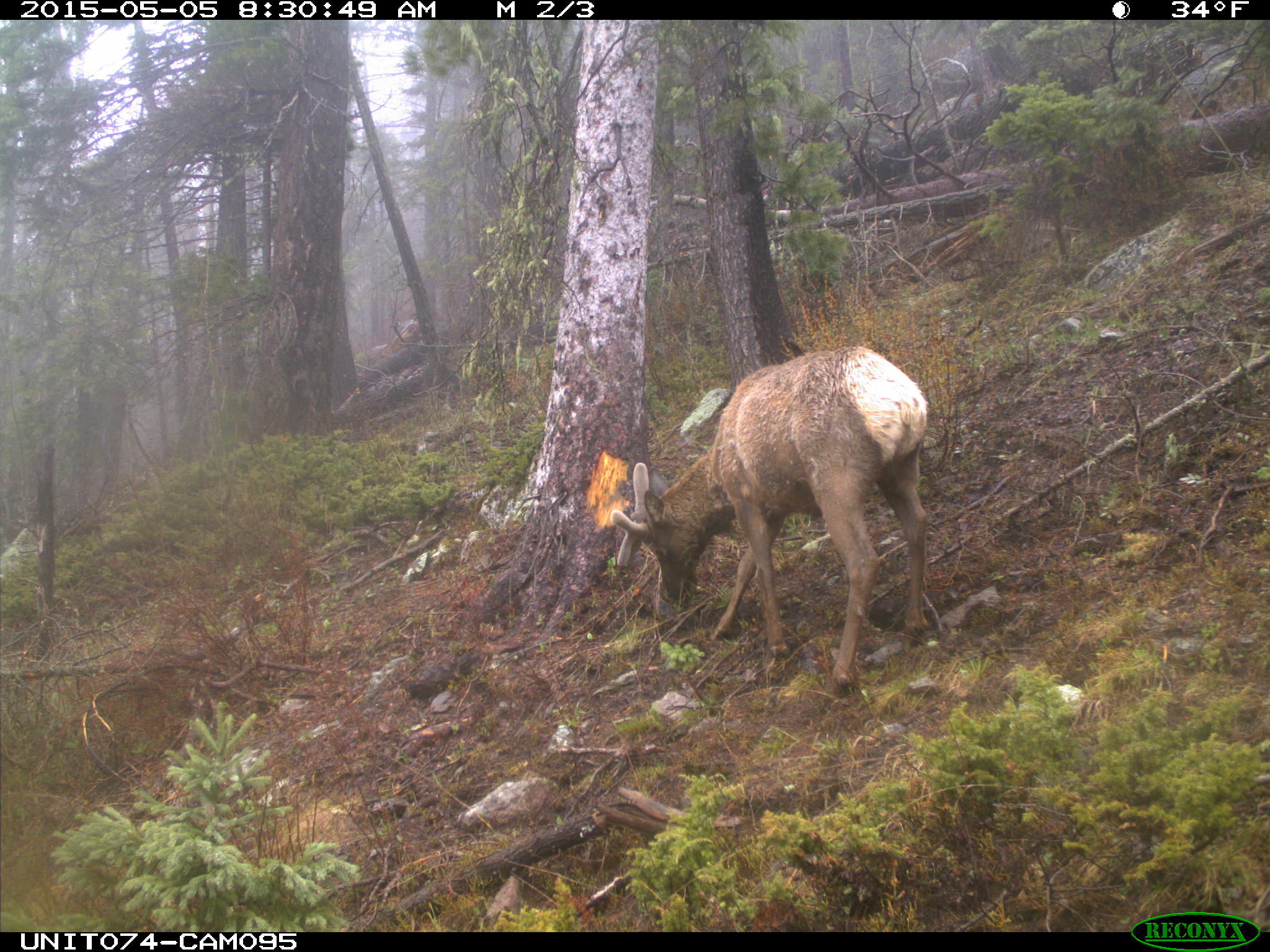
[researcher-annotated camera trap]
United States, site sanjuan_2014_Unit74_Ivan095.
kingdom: Animalia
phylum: Chordata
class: Mammalia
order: Artiodactyla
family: Cervidae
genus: Cervus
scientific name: Cervus elaphus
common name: red deer